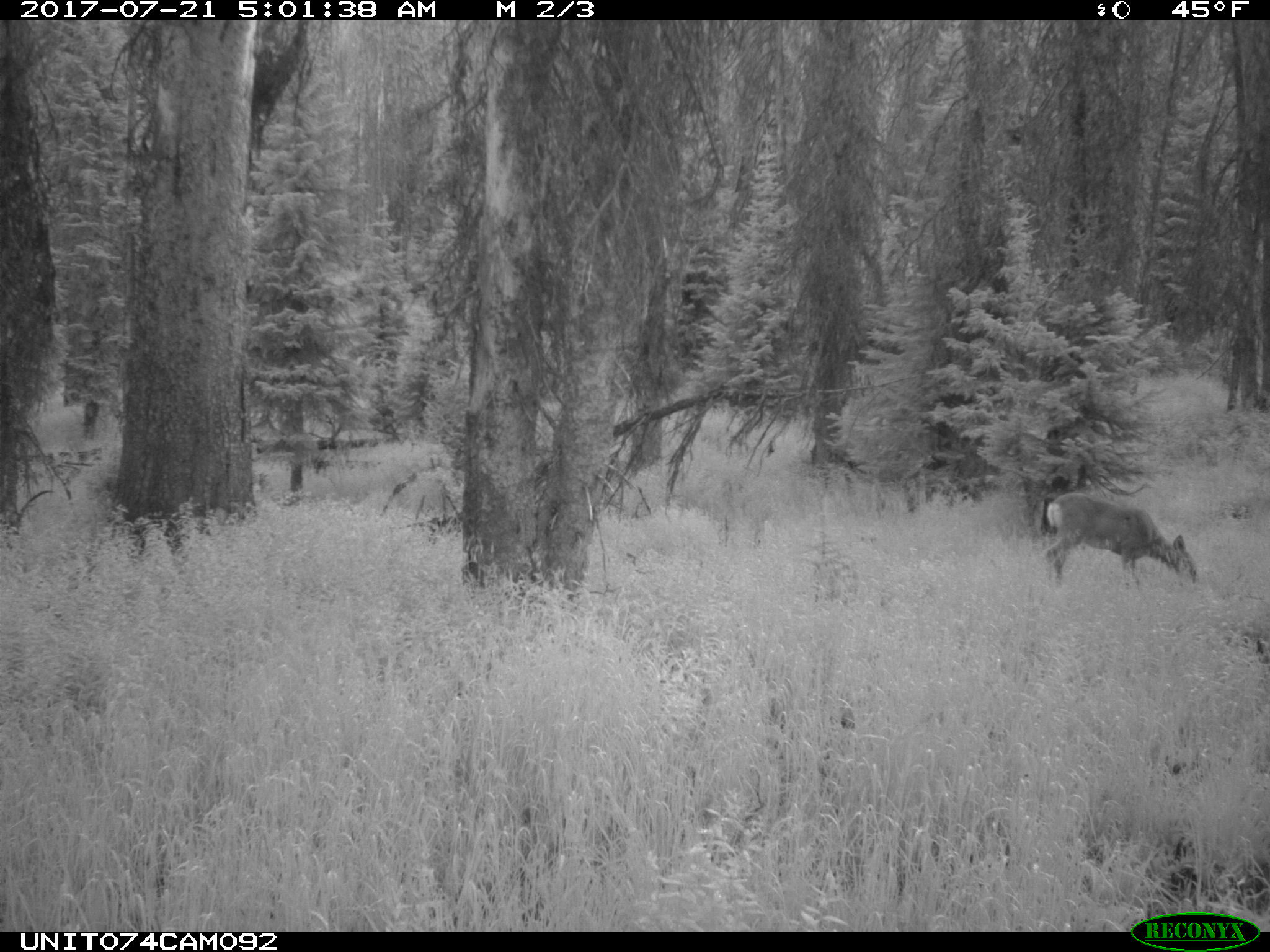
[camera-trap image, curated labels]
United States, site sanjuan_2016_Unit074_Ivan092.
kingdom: Animalia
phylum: Chordata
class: Mammalia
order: Artiodactyla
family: Cervidae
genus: Odocoileus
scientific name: Odocoileus hemionus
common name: mule deer